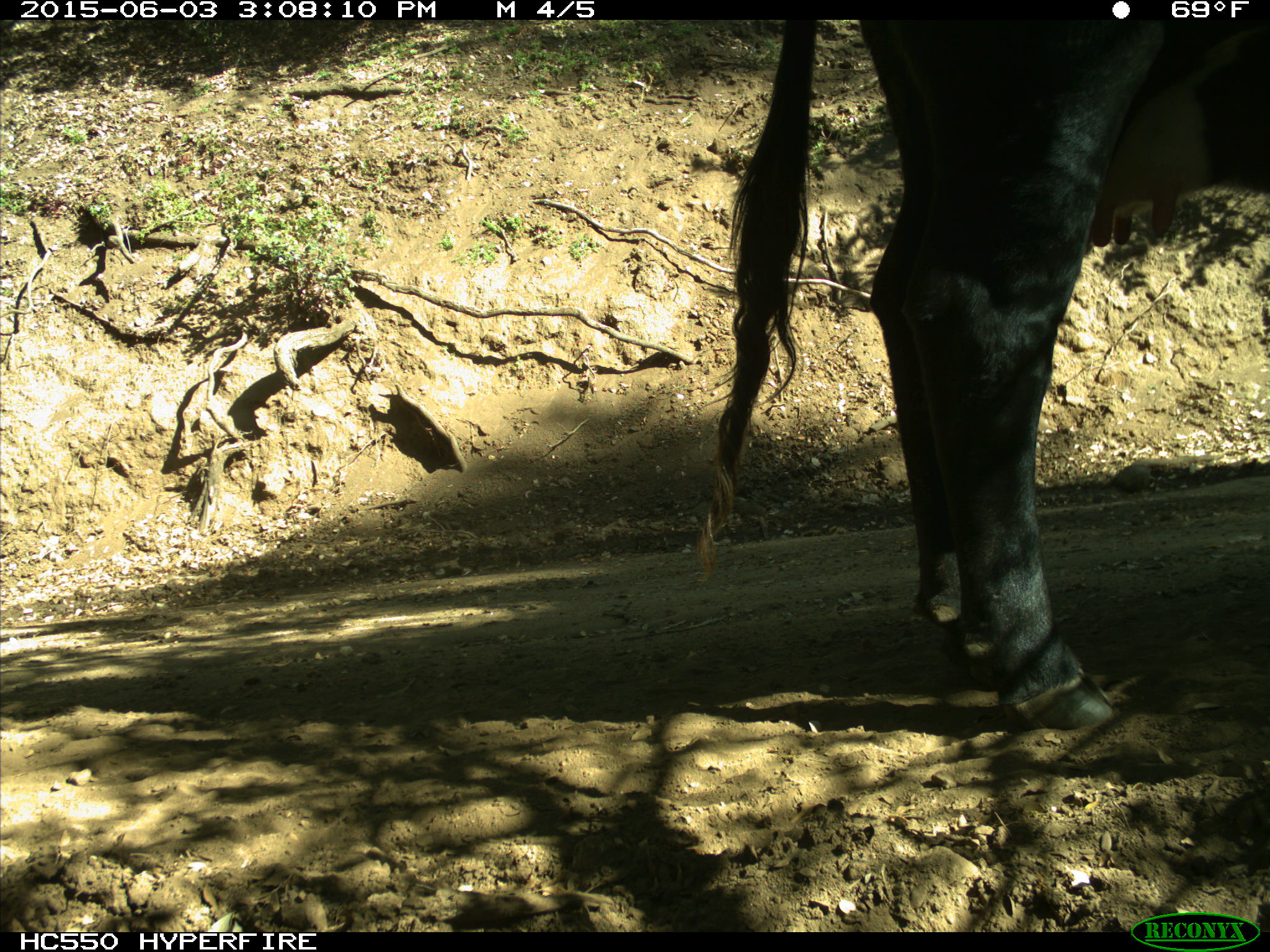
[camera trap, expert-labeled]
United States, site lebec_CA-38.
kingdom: Animalia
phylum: Chordata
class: Mammalia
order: Artiodactyla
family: Bovidae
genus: Bos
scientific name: Bos taurus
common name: domestic cow